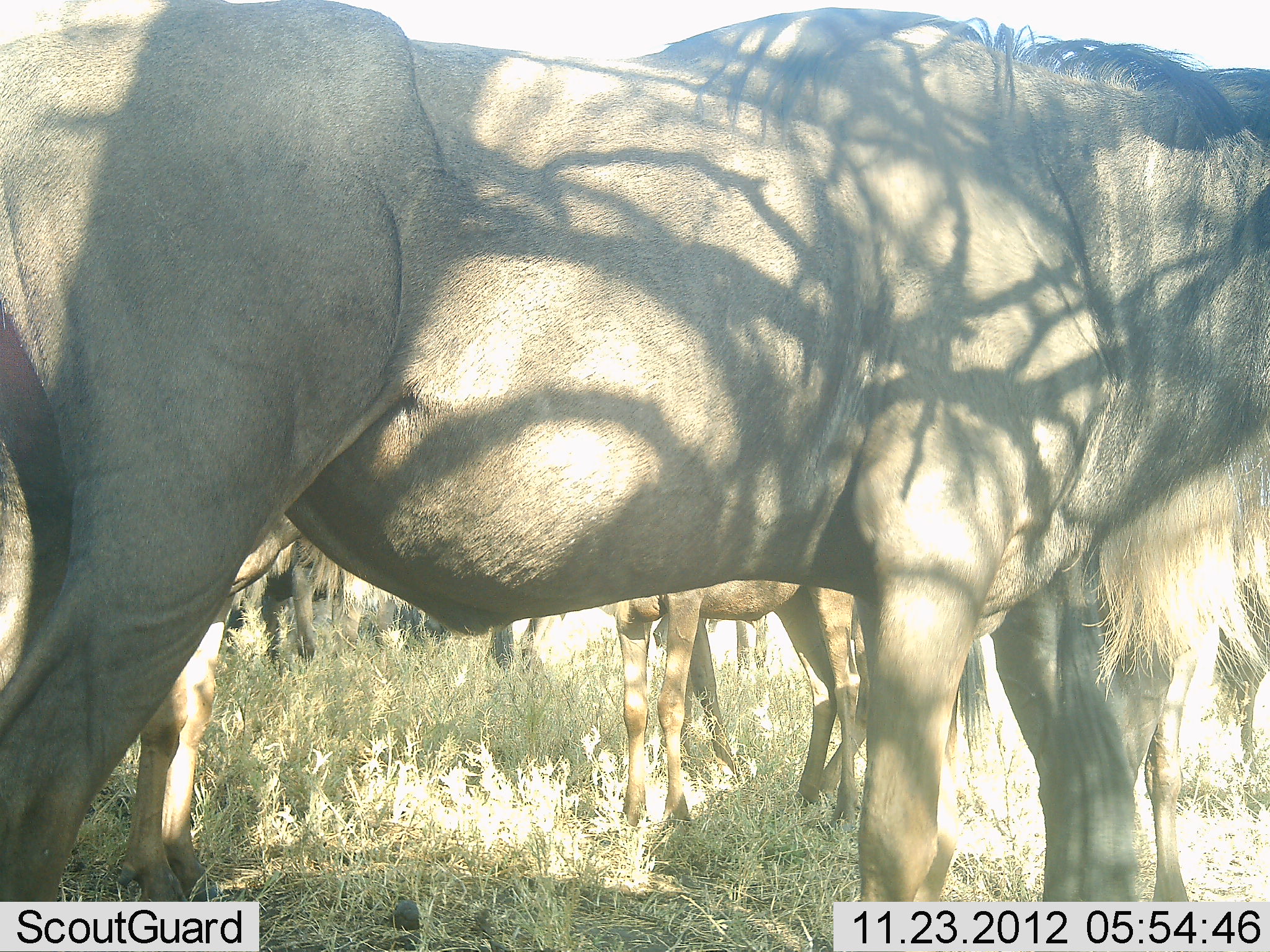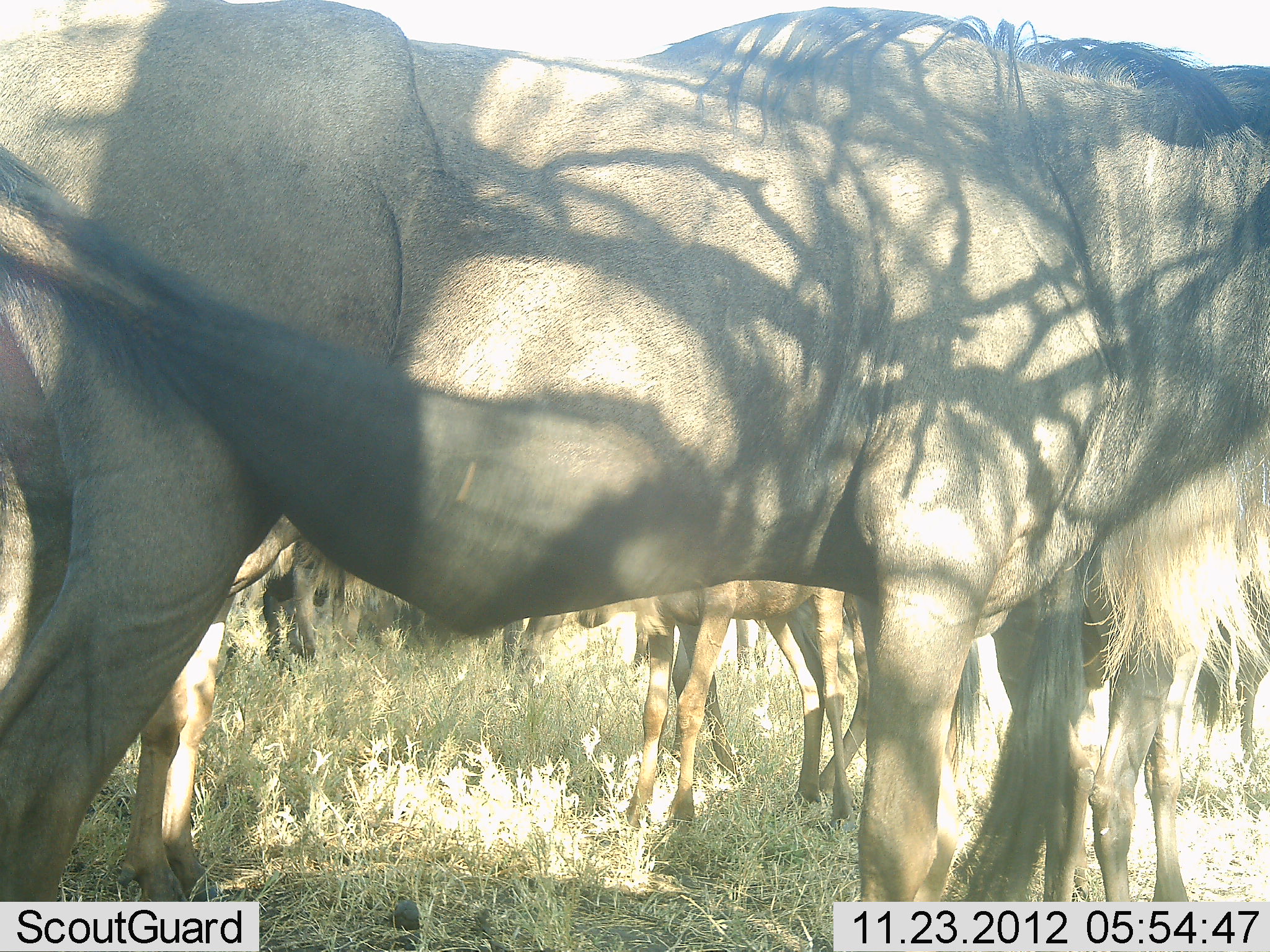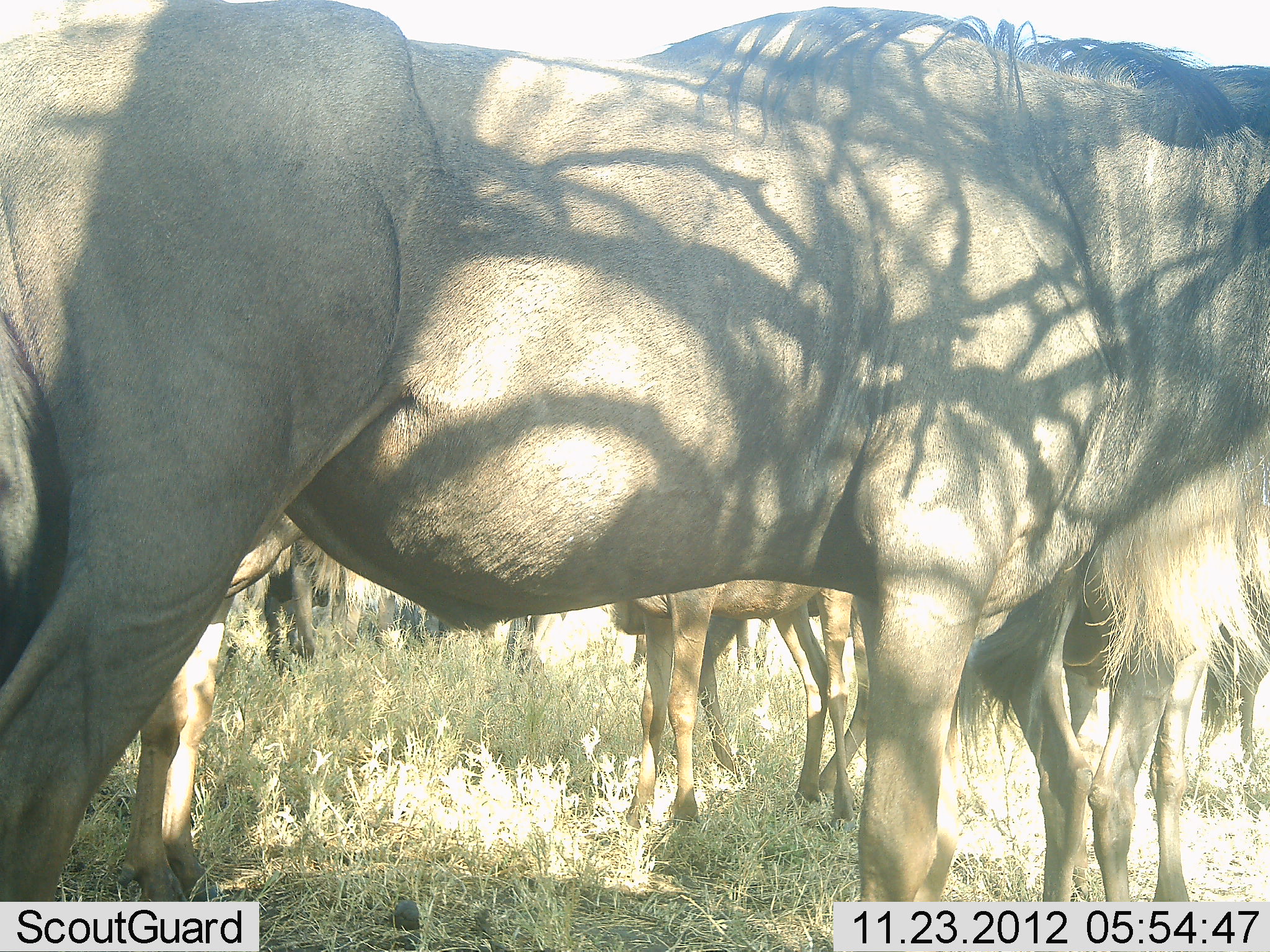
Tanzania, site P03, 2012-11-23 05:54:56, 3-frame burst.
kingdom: Animalia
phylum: Chordata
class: Mammalia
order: Artiodactyla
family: Bovidae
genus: Connochaetes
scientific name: Connochaetes taurinus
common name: blue wildebeest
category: wildebeest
Wildebeest (blue wildebeest) (Connochaetes taurinus), count 8. Behavior (volunteer vote fractions): standing 100%, resting 0%, moving 0%, interacting 0%. Young present (vote fraction): 50%. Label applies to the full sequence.